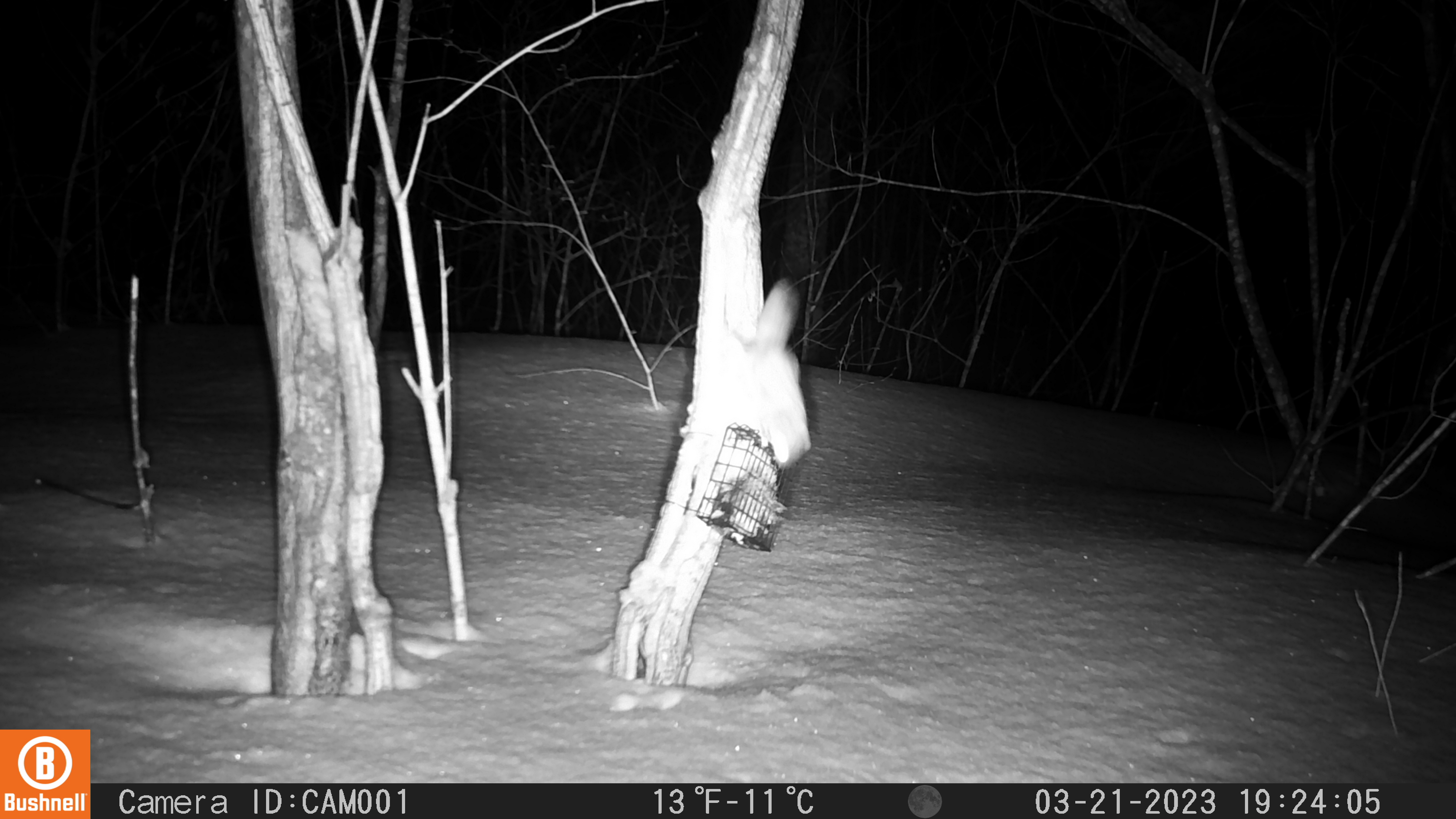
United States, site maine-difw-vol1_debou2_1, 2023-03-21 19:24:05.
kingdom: Animalia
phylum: Chordata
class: Mammalia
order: Rodentia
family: Sciuridae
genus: Glaucomys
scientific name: Glaucomys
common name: flying squirrel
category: flying squirrel sp.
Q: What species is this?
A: Flying squirrel sp. (flying squirrel) (Glaucomys).